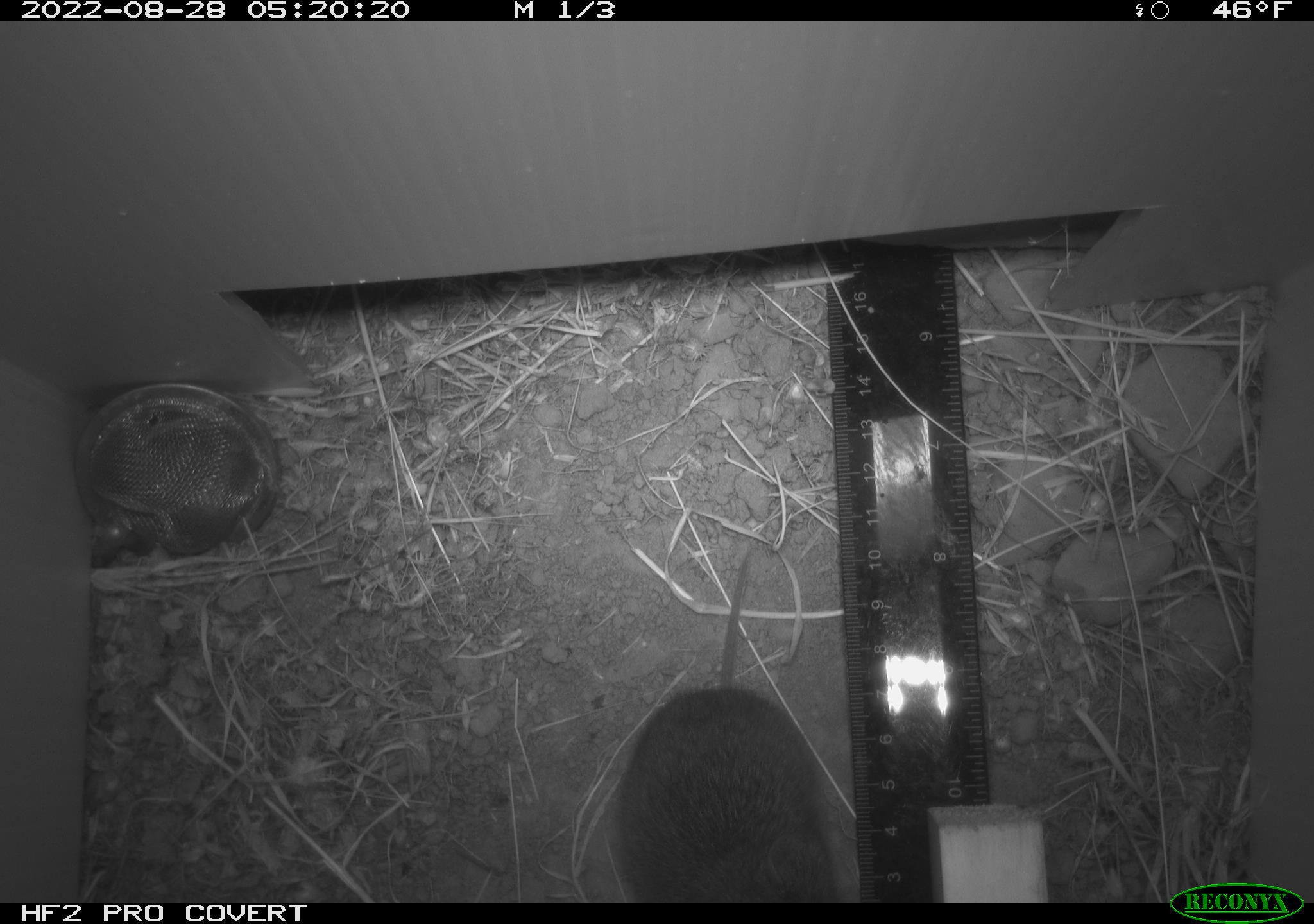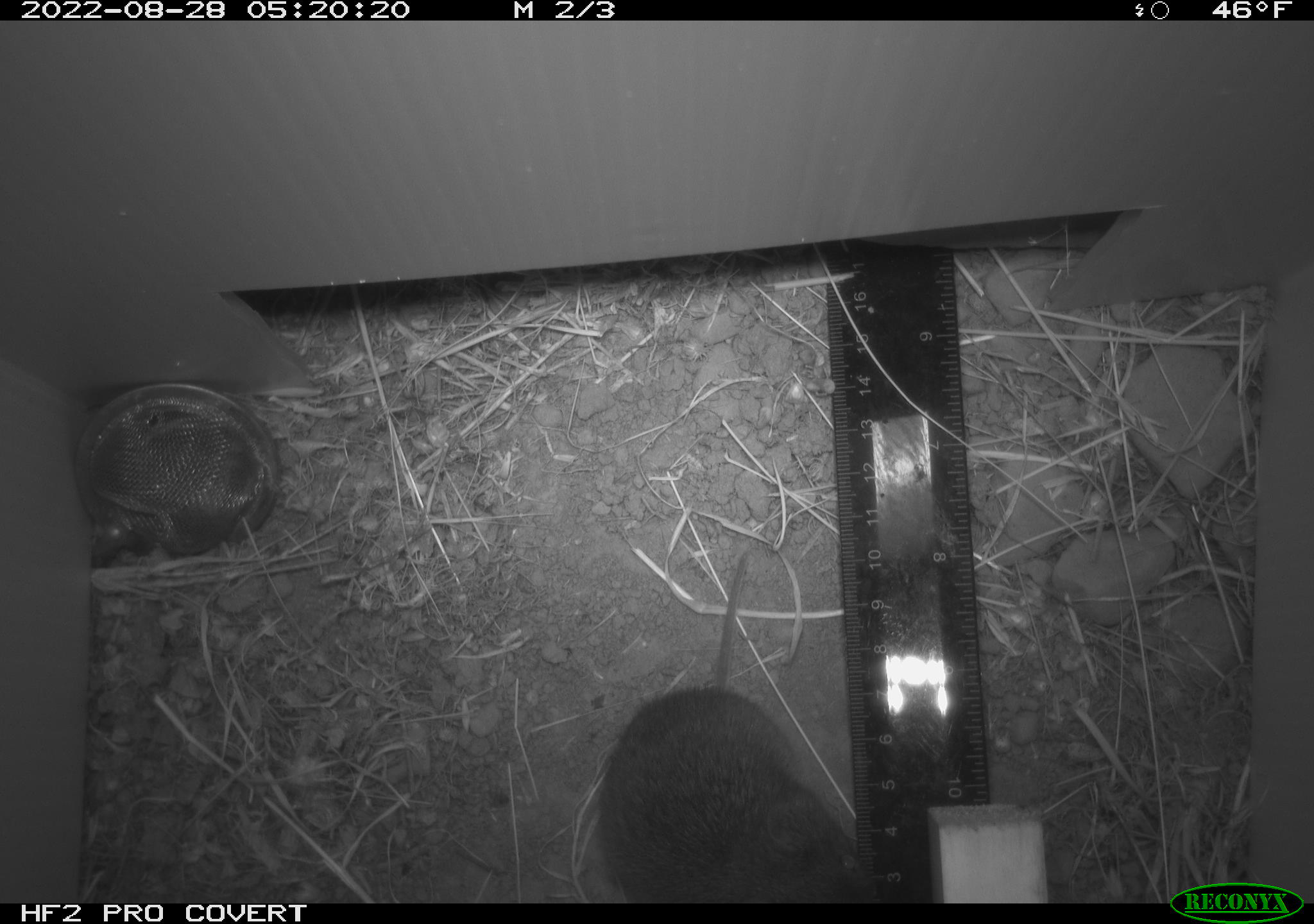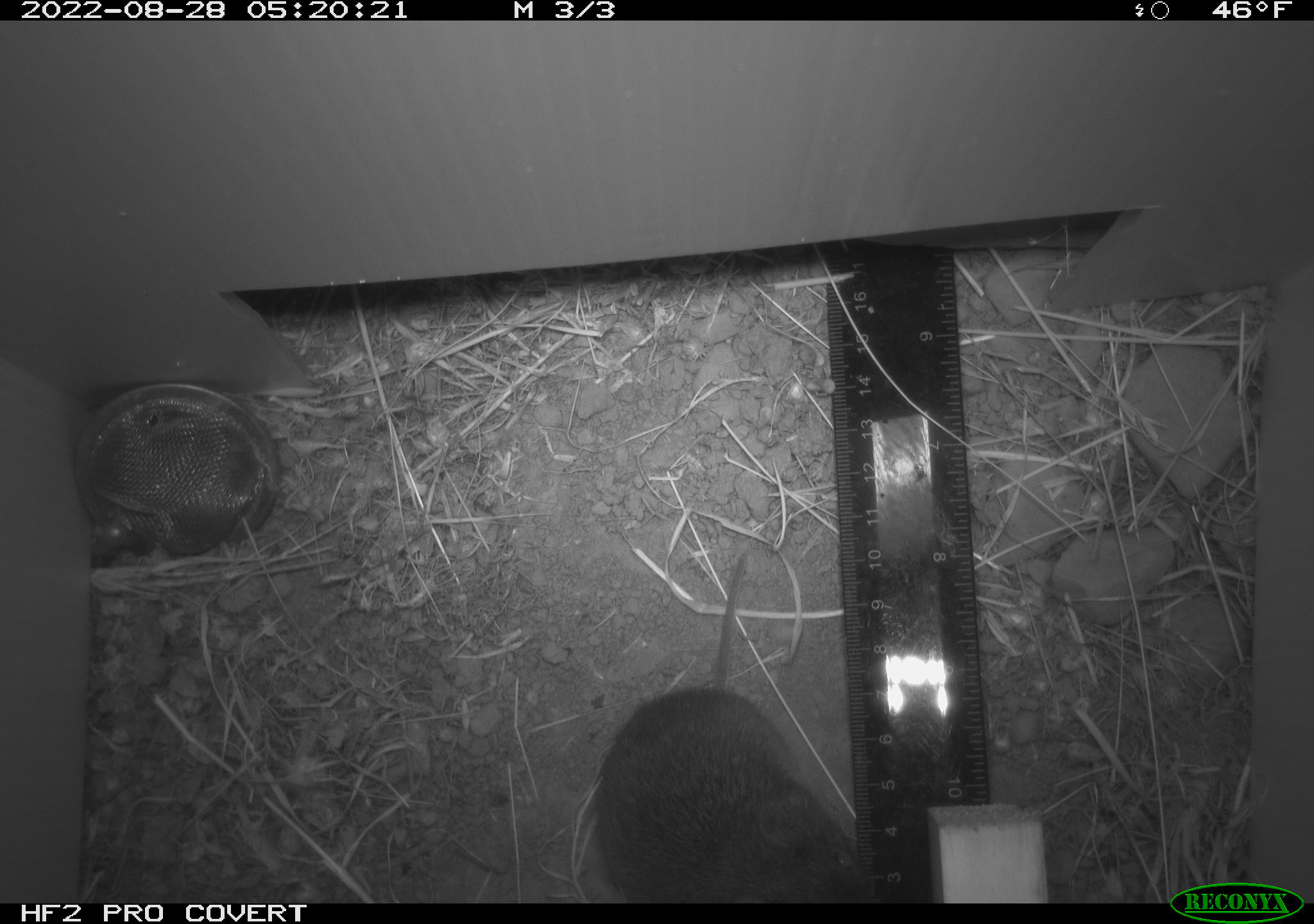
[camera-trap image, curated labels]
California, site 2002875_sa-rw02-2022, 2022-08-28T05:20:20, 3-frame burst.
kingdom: Animalia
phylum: Chordata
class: Mammalia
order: Rodentia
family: Cricetidae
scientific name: Arvicolinae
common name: voles, lemmings, and muskrats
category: arvicolinae subfamily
Arvicolinae subfamily (voles, lemmings, and muskrats) (Arvicolinae).